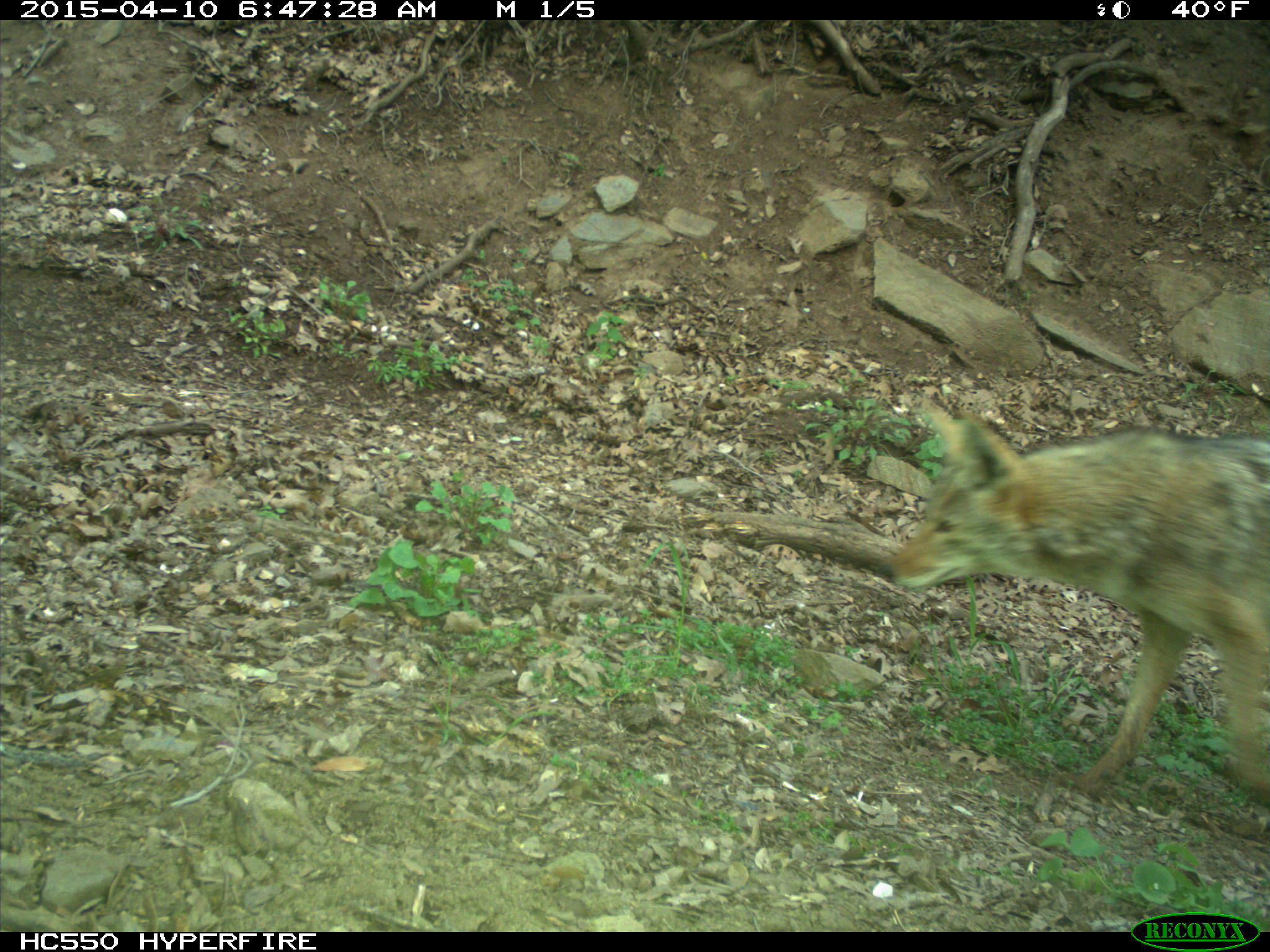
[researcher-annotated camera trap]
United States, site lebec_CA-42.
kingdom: Animalia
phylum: Chordata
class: Mammalia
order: Carnivora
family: Canidae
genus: Canis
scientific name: Canis latrans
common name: coyote